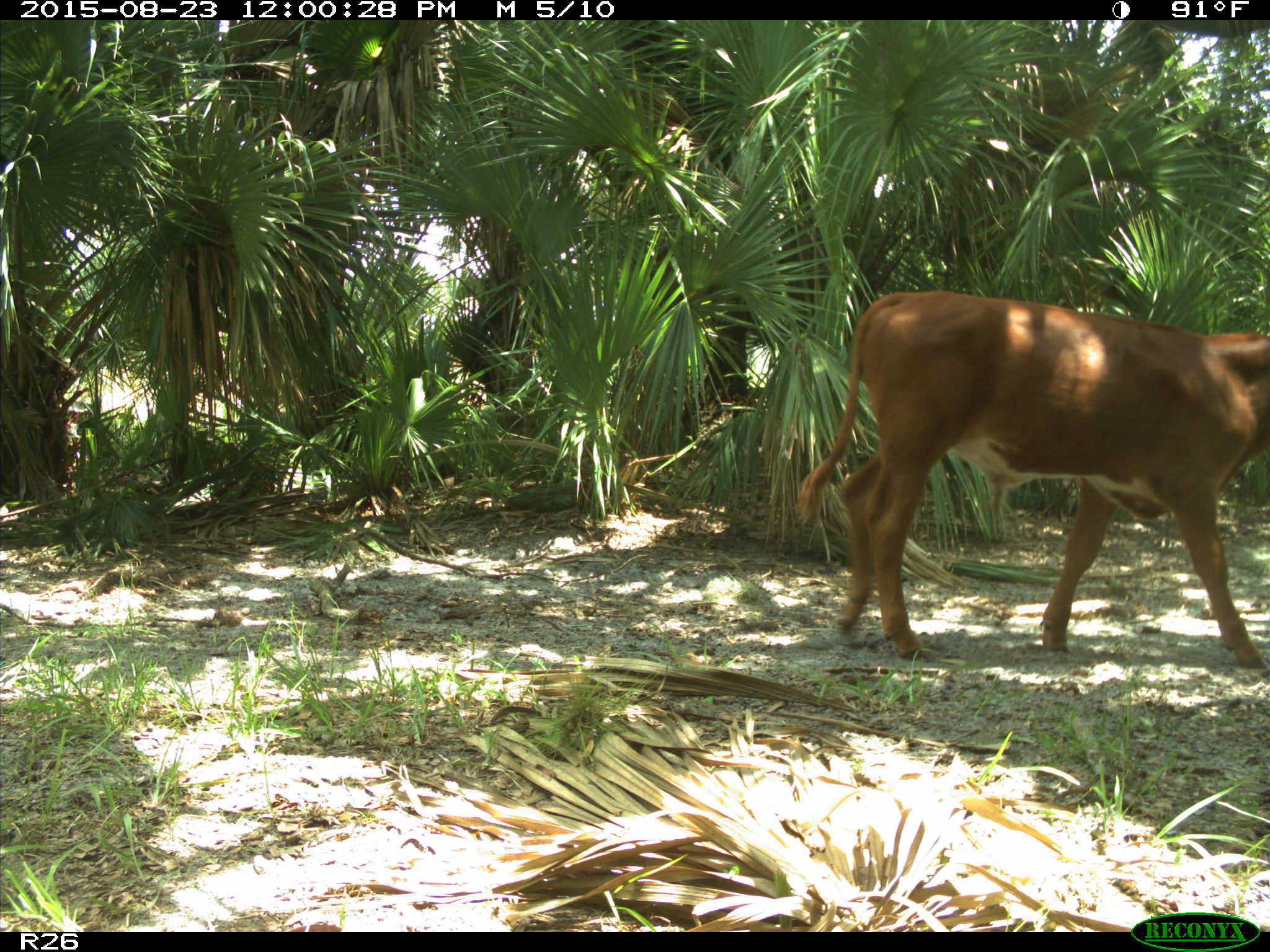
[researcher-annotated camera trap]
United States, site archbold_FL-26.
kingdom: Animalia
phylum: Chordata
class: Mammalia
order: Artiodactyla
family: Bovidae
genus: Bos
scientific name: Bos taurus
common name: domestic cow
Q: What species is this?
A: Bos taurus (domestic cow).